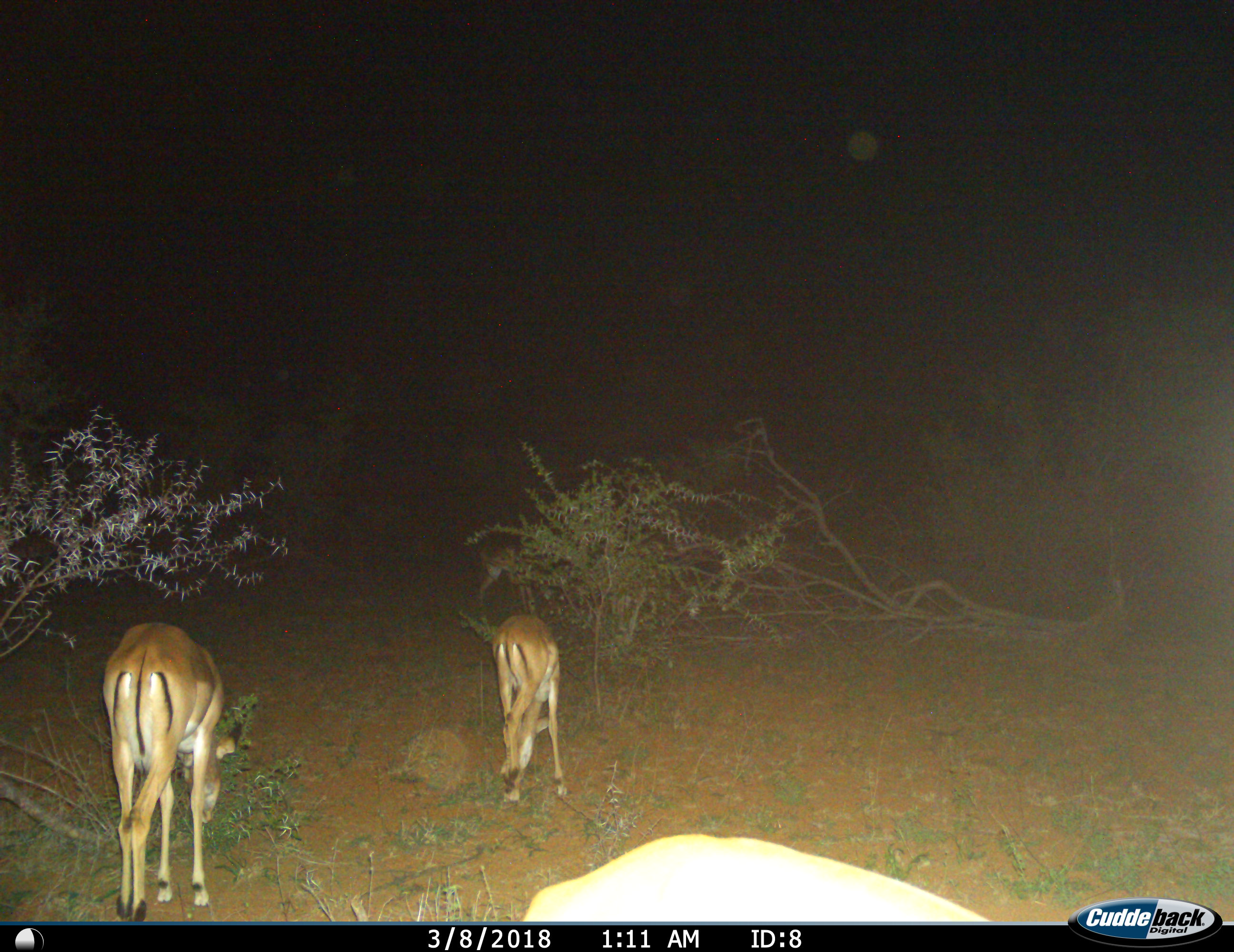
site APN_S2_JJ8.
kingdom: Animalia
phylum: Chordata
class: Mammalia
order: Artiodactyla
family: Bovidae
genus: Aepyceros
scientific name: Aepyceros melampus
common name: impala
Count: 2.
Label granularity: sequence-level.